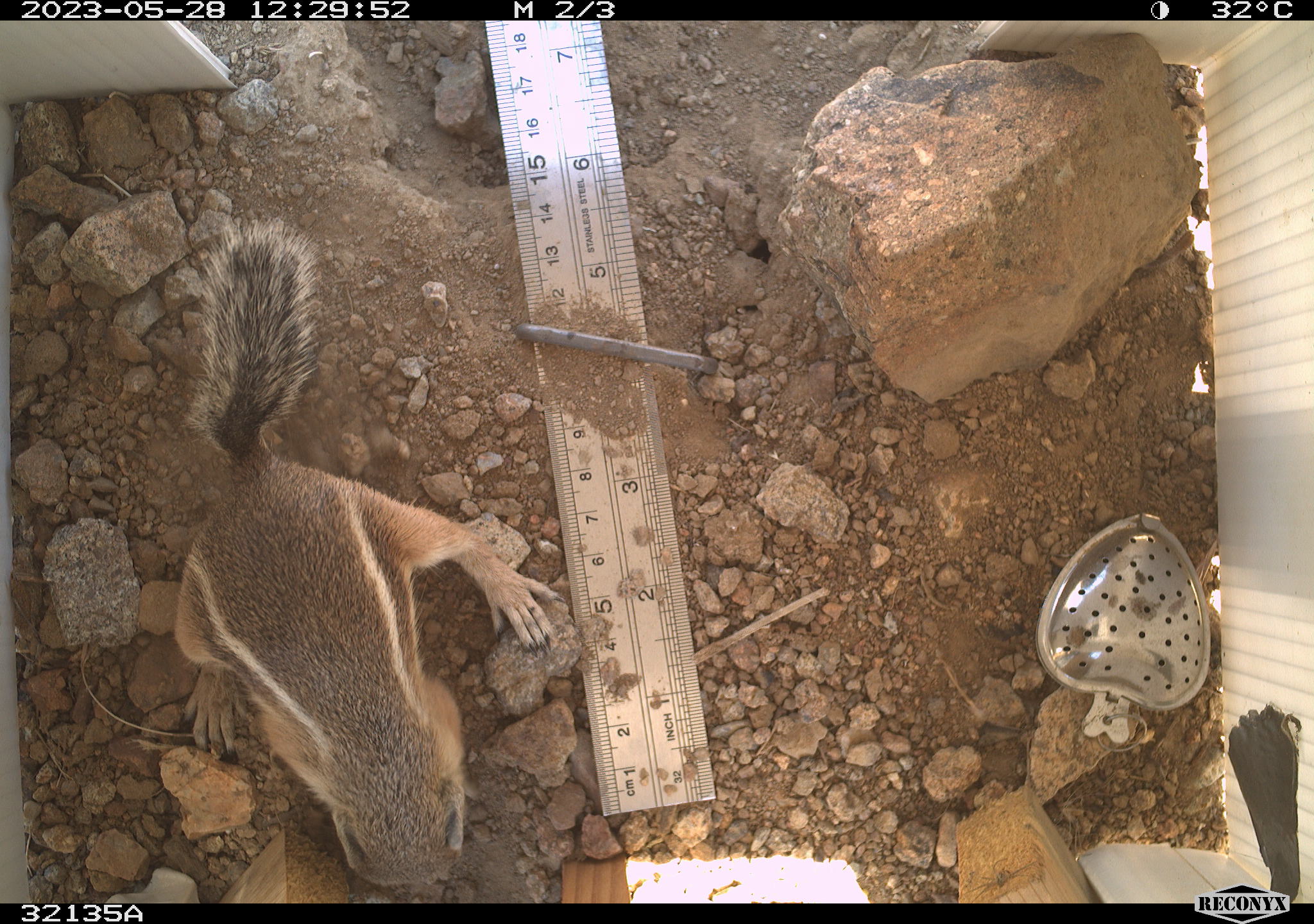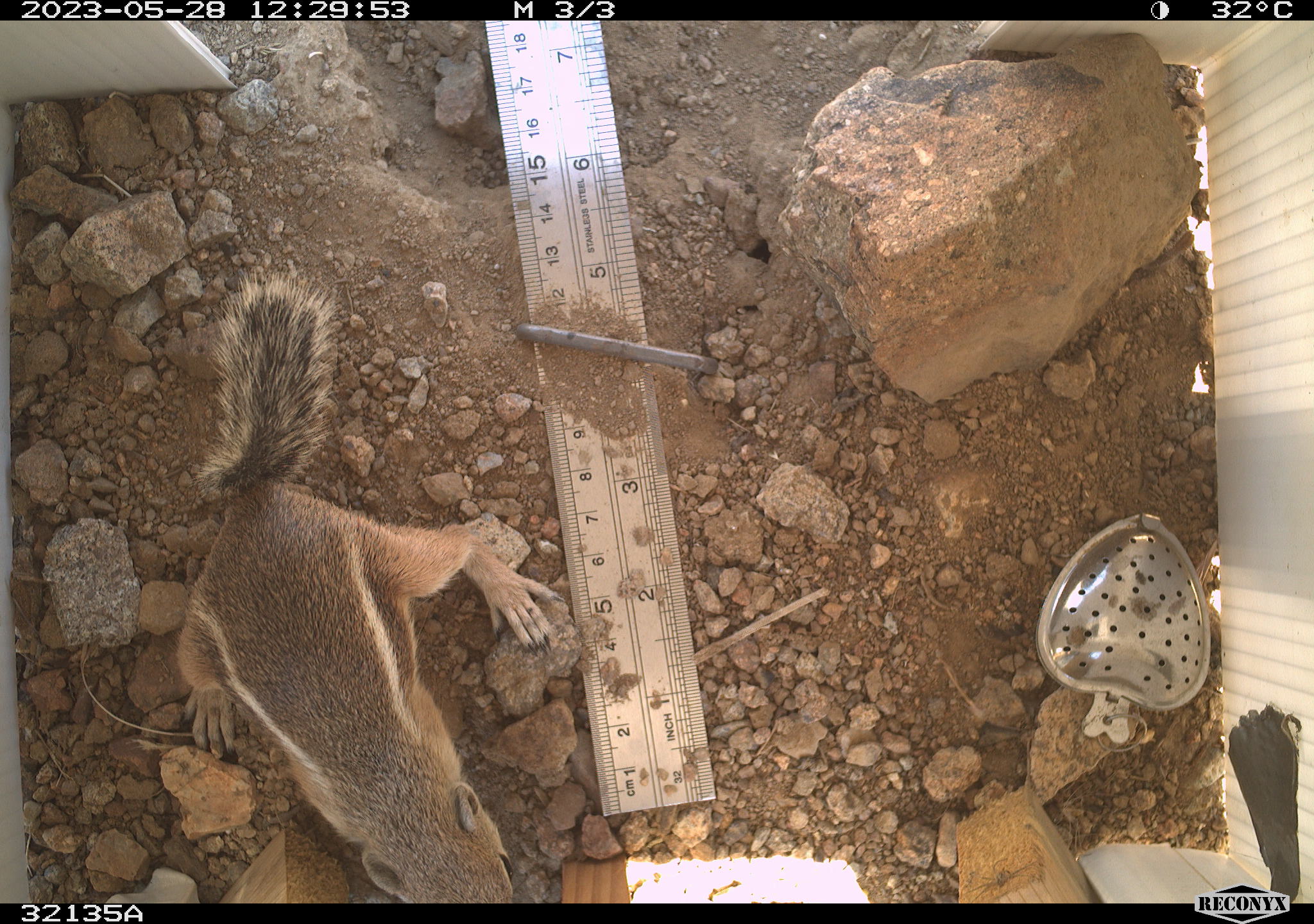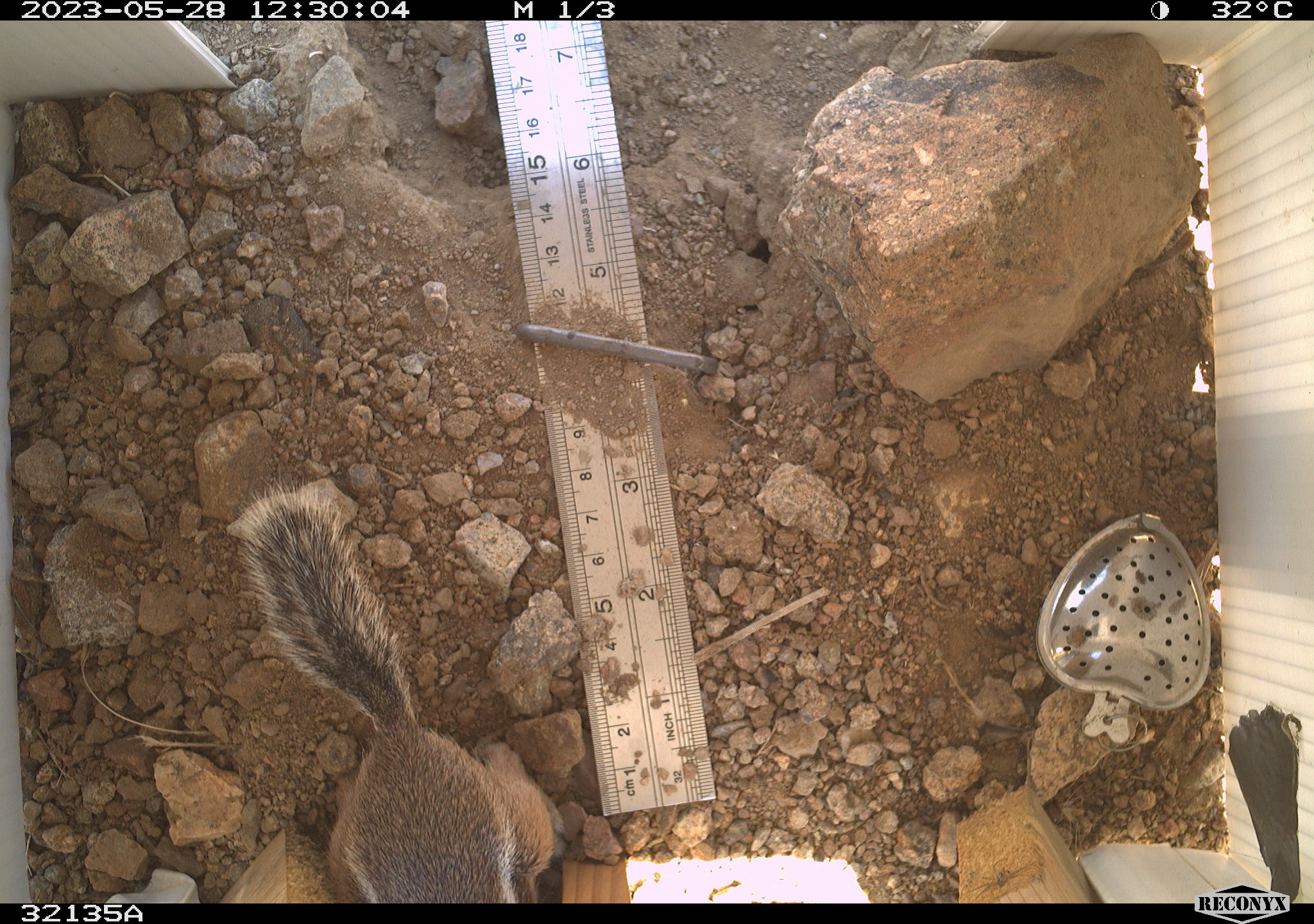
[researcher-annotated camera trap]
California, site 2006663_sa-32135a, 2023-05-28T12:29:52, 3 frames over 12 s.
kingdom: Animalia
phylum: Chordata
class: Mammalia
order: Rodentia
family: Sciuridae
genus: Ammospermophilus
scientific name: Ammospermophilus leucurus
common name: white-tailed antelope squirrel